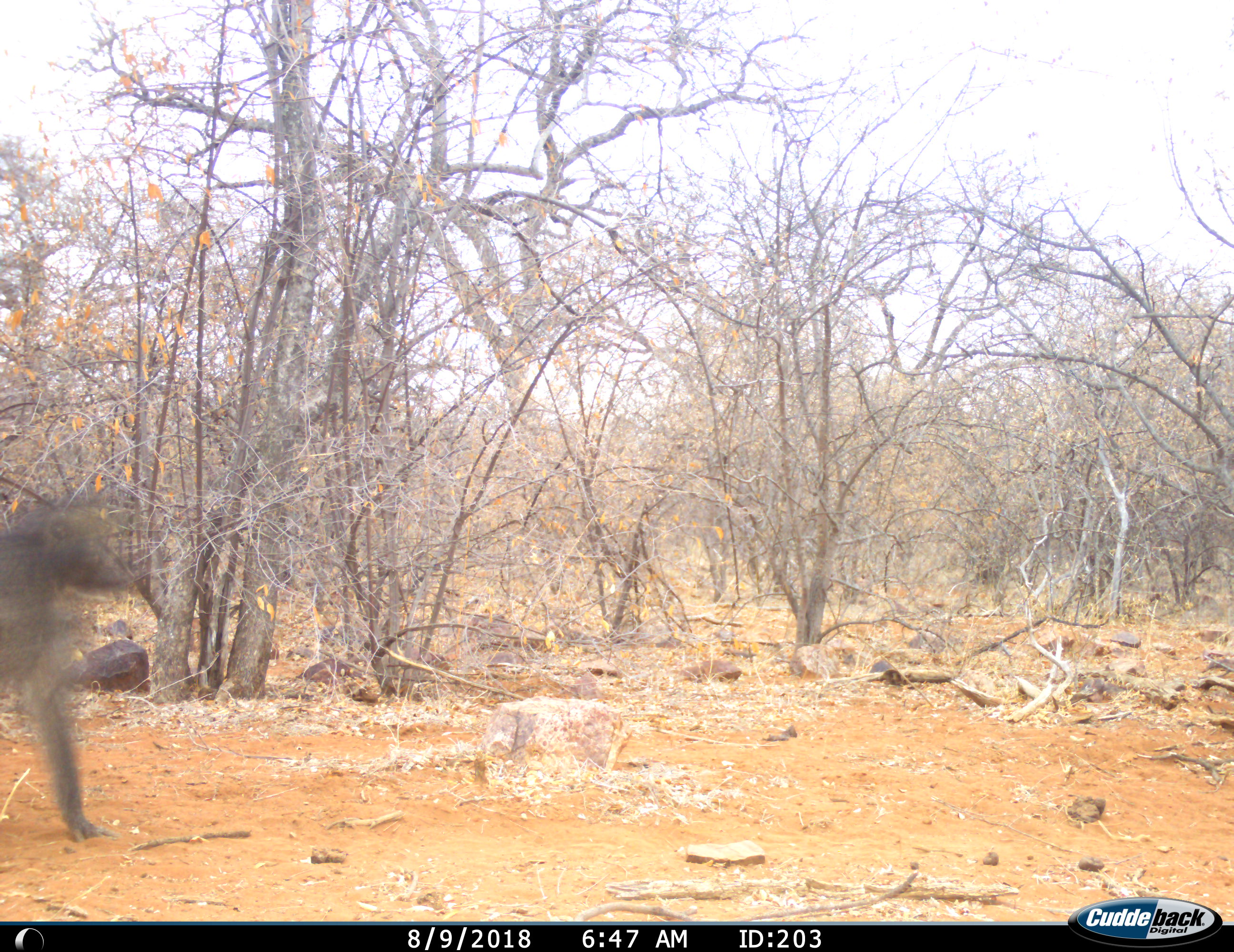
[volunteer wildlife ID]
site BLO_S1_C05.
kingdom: Animalia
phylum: Chordata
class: Mammalia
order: Primates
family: Cercopithecidae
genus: Papio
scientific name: Papio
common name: baboon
Baboon (Papio), count 1. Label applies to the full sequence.